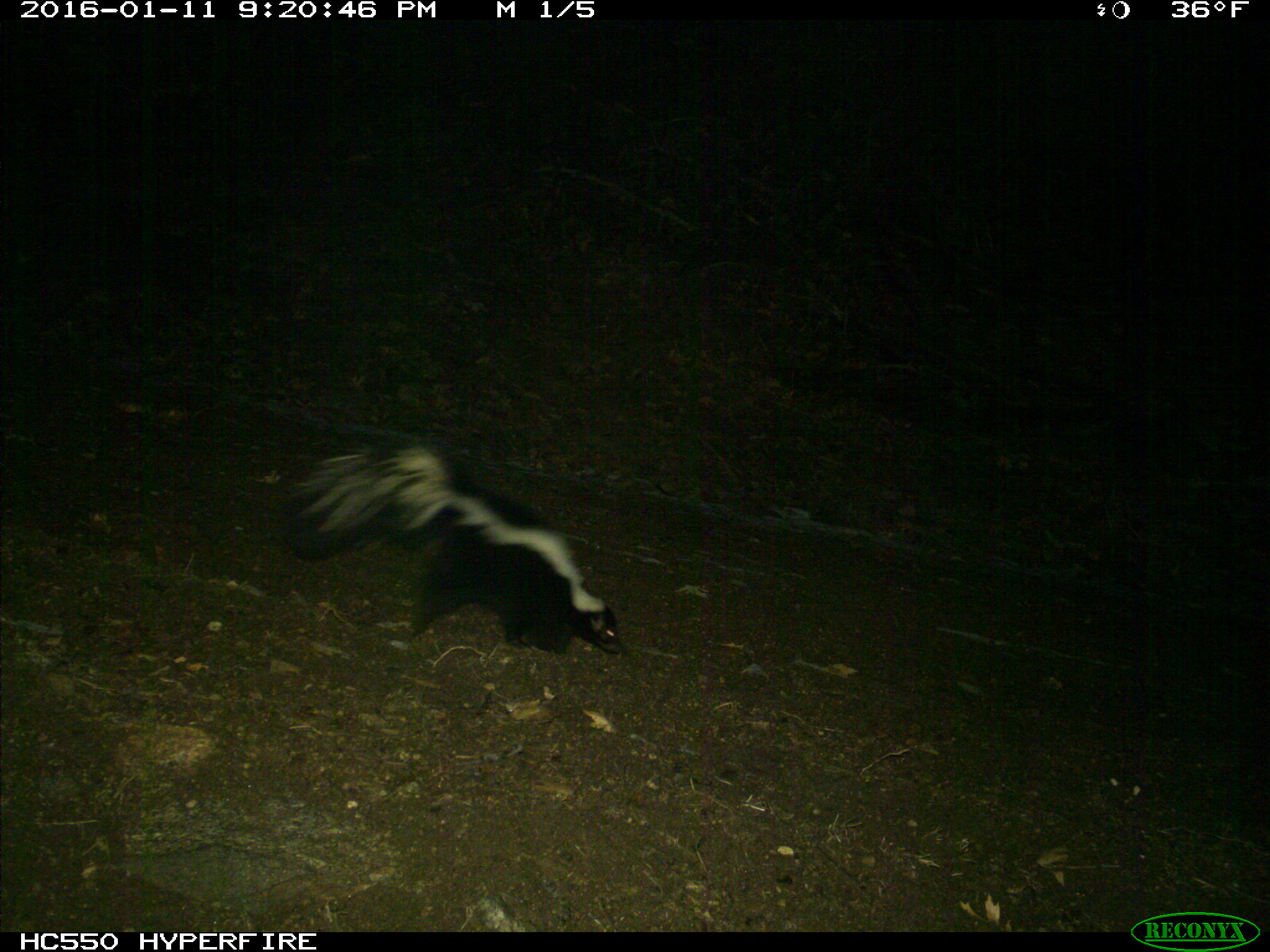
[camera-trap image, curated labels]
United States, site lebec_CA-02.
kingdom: Animalia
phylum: Chordata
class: Mammalia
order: Carnivora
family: Mephitidae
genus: Mephitis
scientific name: Mephitis mephitis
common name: striped skunk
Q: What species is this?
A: Mephitis mephitis (striped skunk).